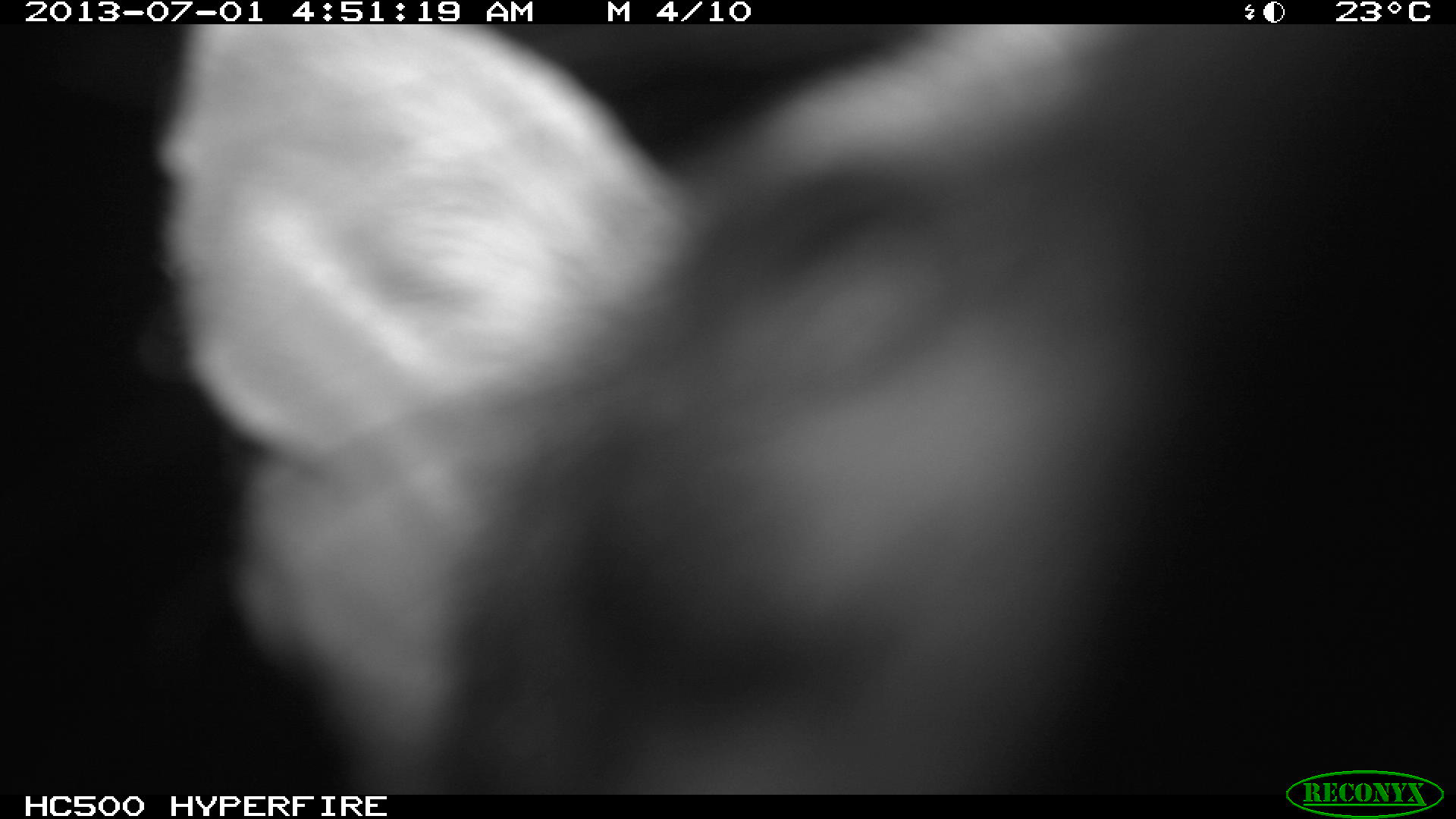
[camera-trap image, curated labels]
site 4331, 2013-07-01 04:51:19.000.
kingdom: Animalia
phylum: Chordata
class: Mammalia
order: Carnivora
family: Canidae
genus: Urocyon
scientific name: Urocyon cinereoargenteus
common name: gray fox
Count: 1.